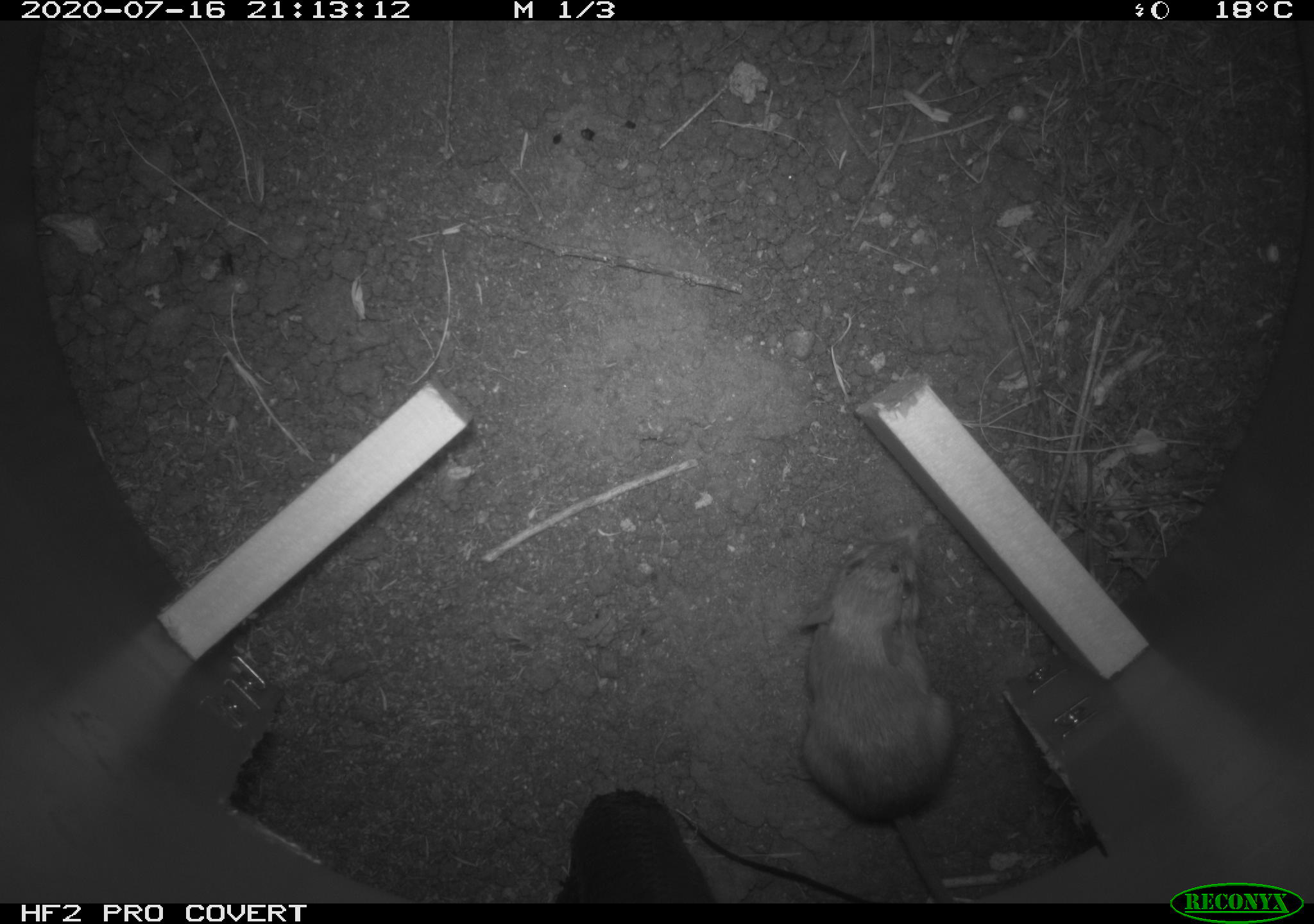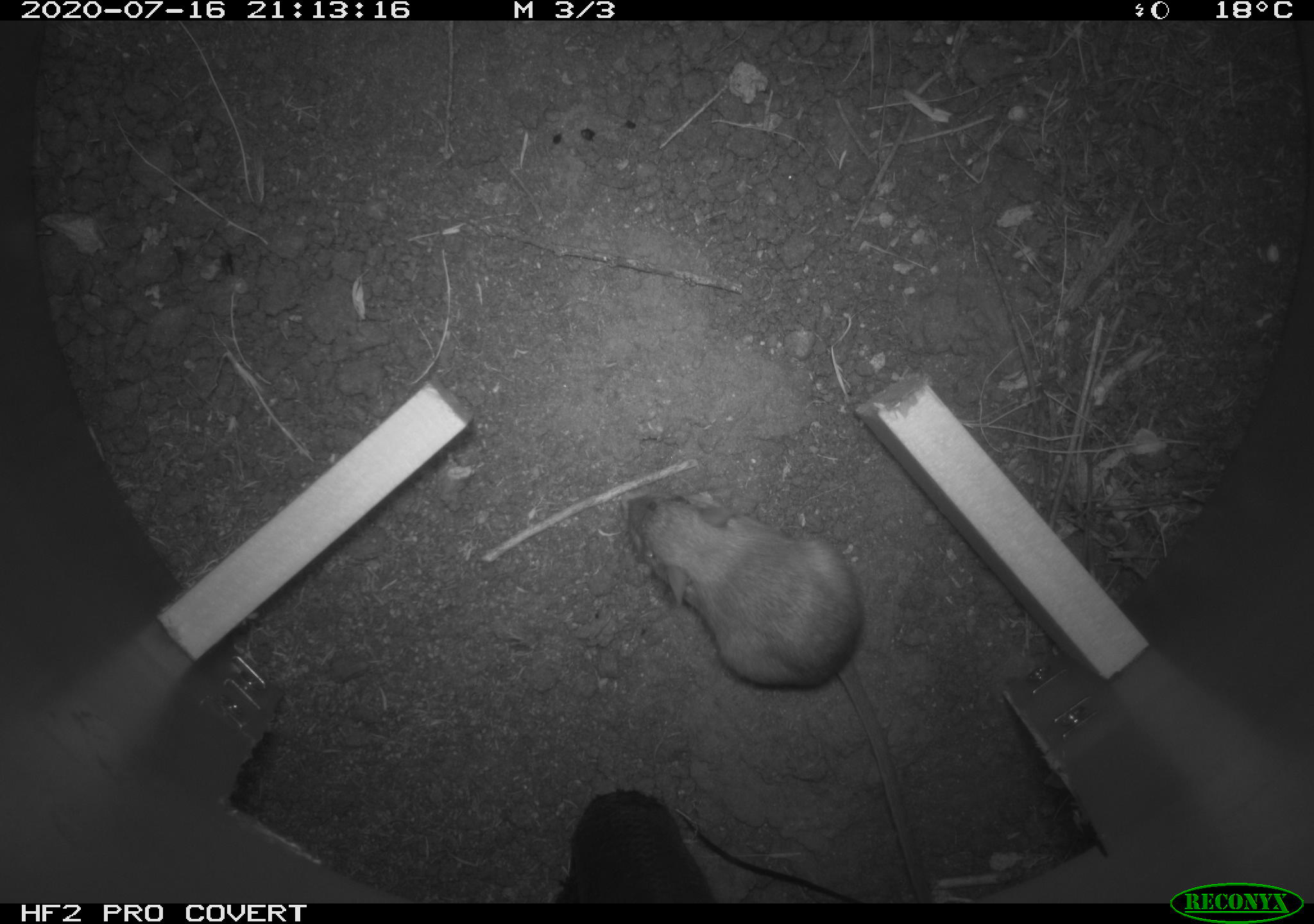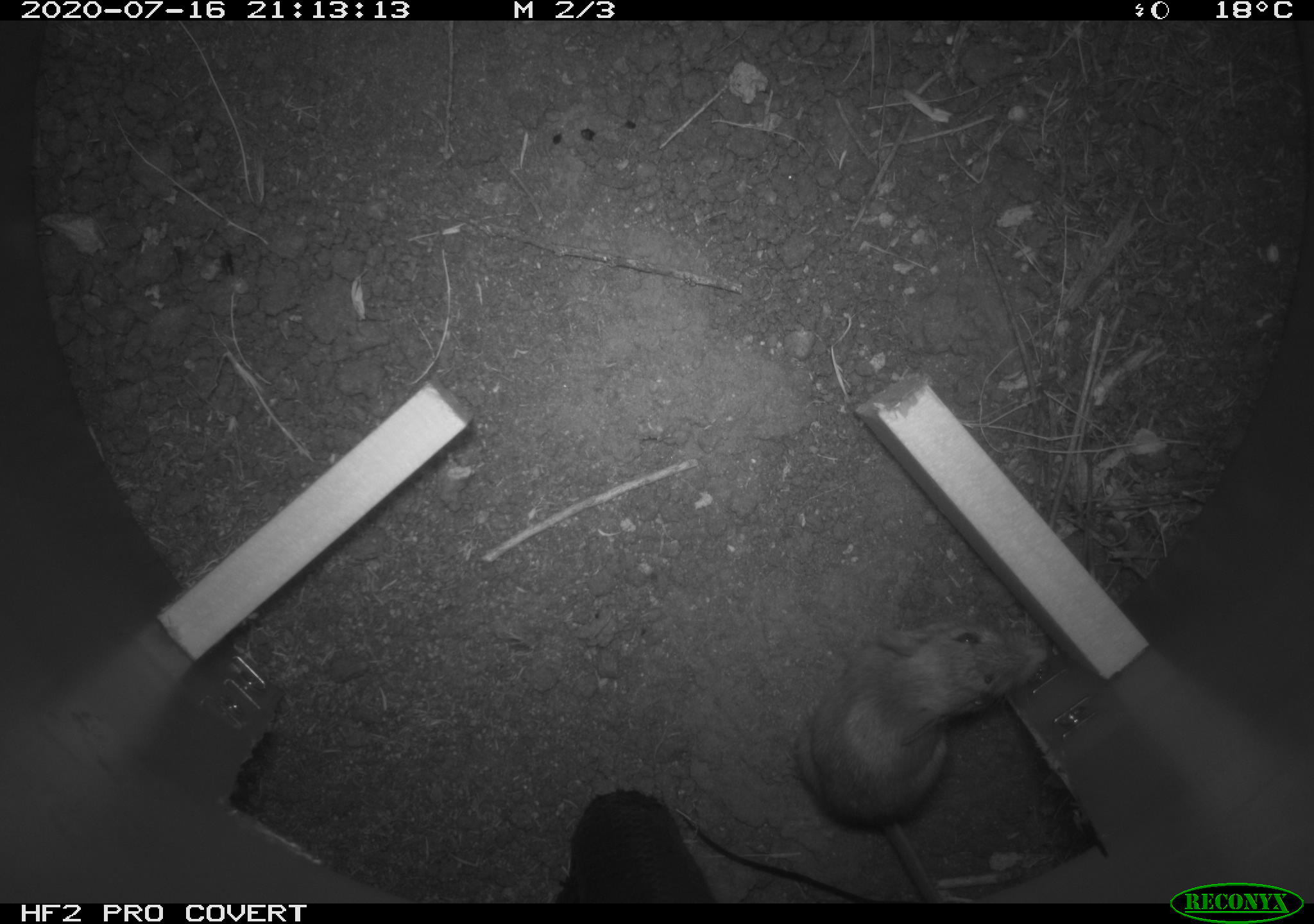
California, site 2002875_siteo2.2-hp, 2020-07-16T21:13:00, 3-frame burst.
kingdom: Animalia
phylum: Chordata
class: Mammalia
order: Rodentia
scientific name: Rodentia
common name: rodent